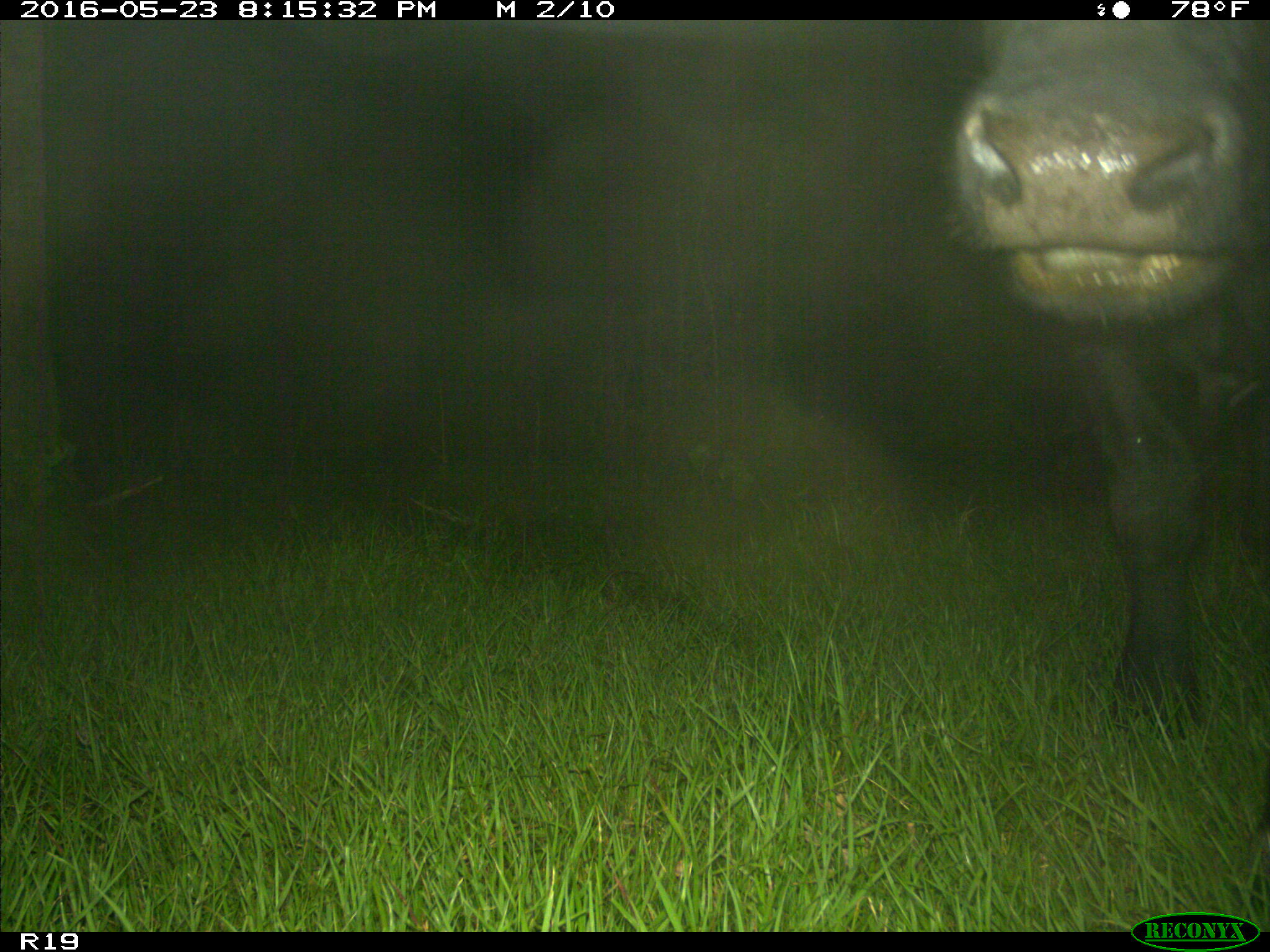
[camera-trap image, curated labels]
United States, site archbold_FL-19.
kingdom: Animalia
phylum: Chordata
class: Mammalia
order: Artiodactyla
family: Bovidae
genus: Bos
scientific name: Bos taurus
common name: domestic cow